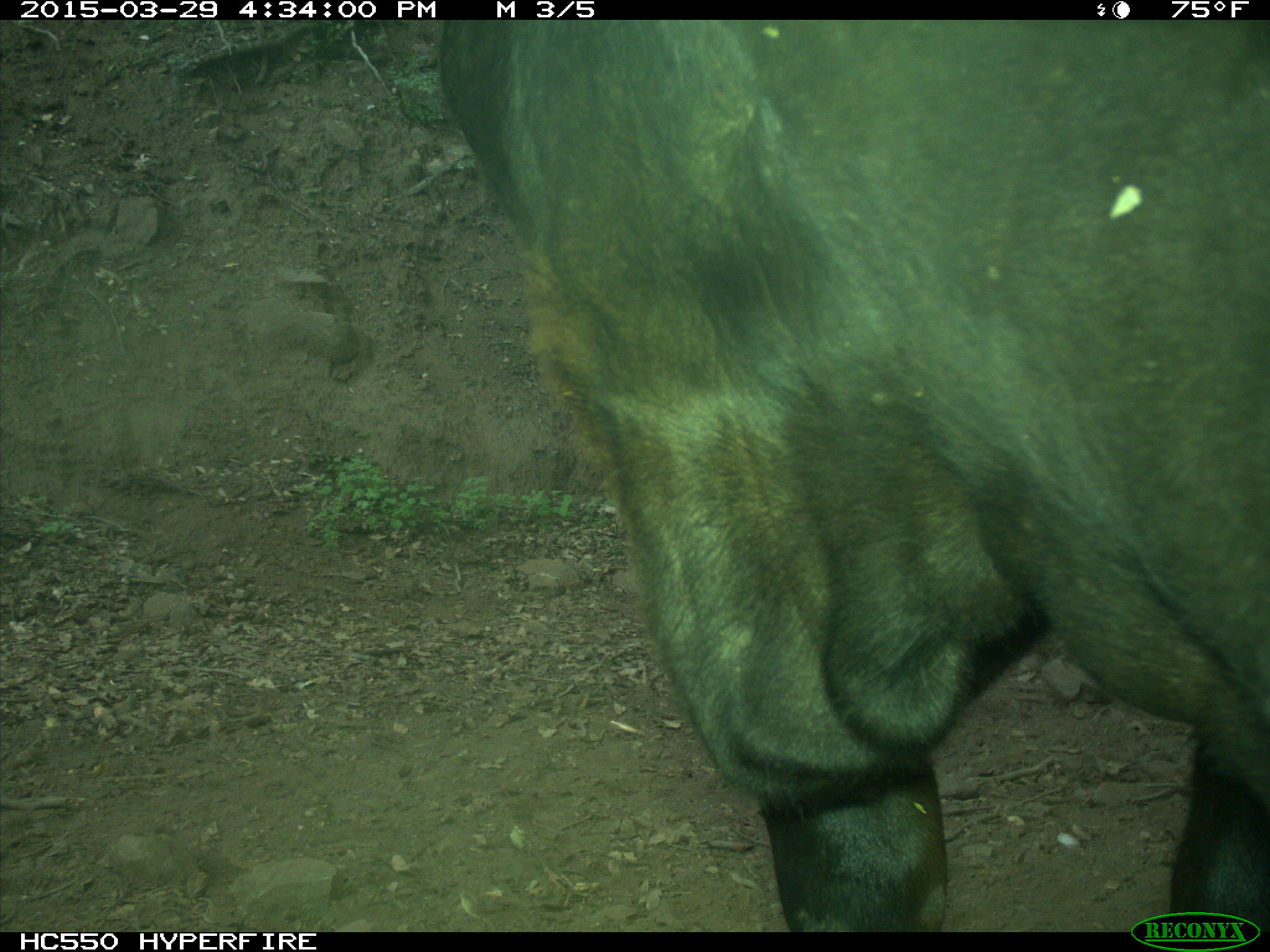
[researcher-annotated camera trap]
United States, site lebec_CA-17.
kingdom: Animalia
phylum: Chordata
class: Mammalia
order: Artiodactyla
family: Bovidae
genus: Bos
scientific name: Bos taurus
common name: domestic cow